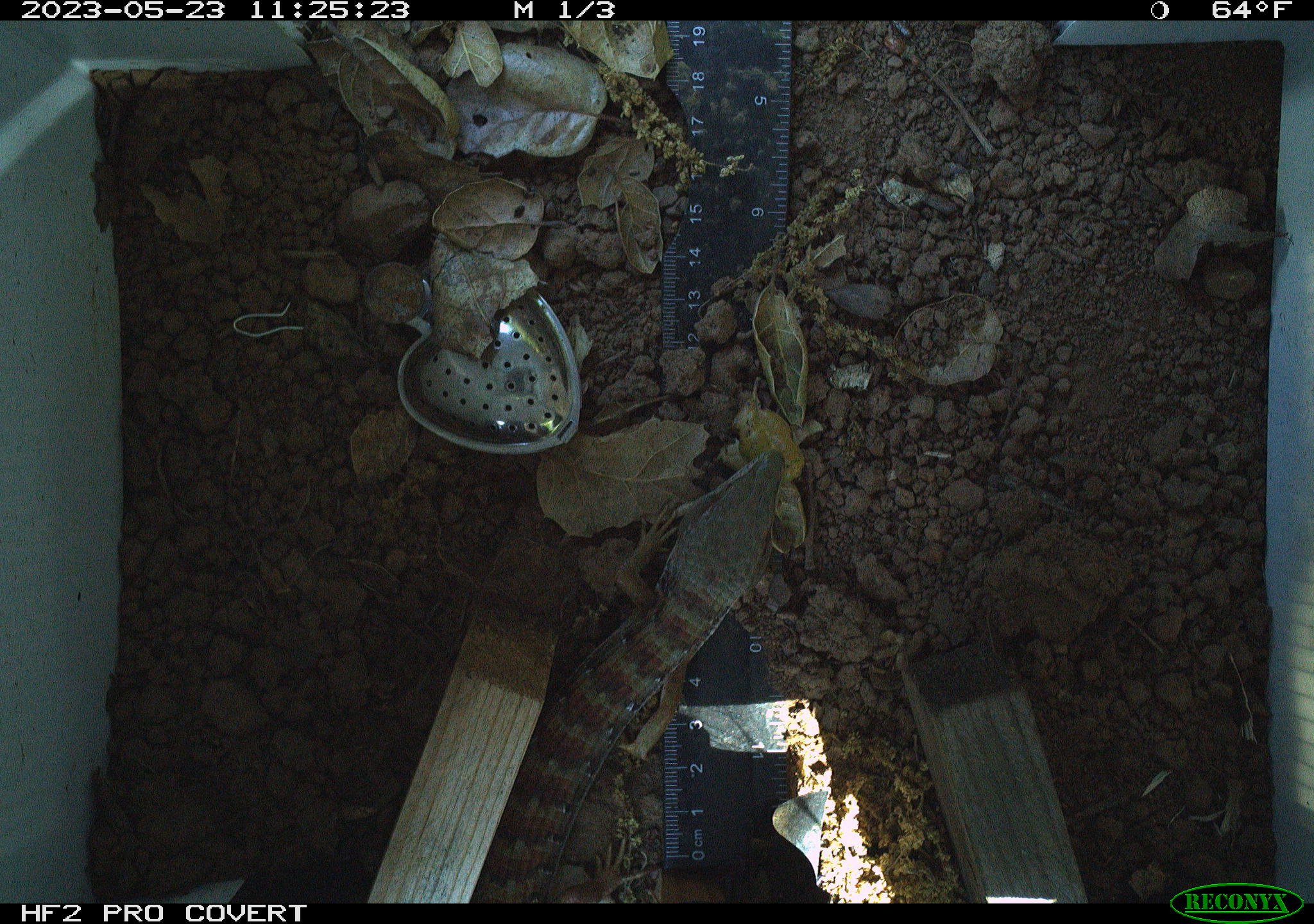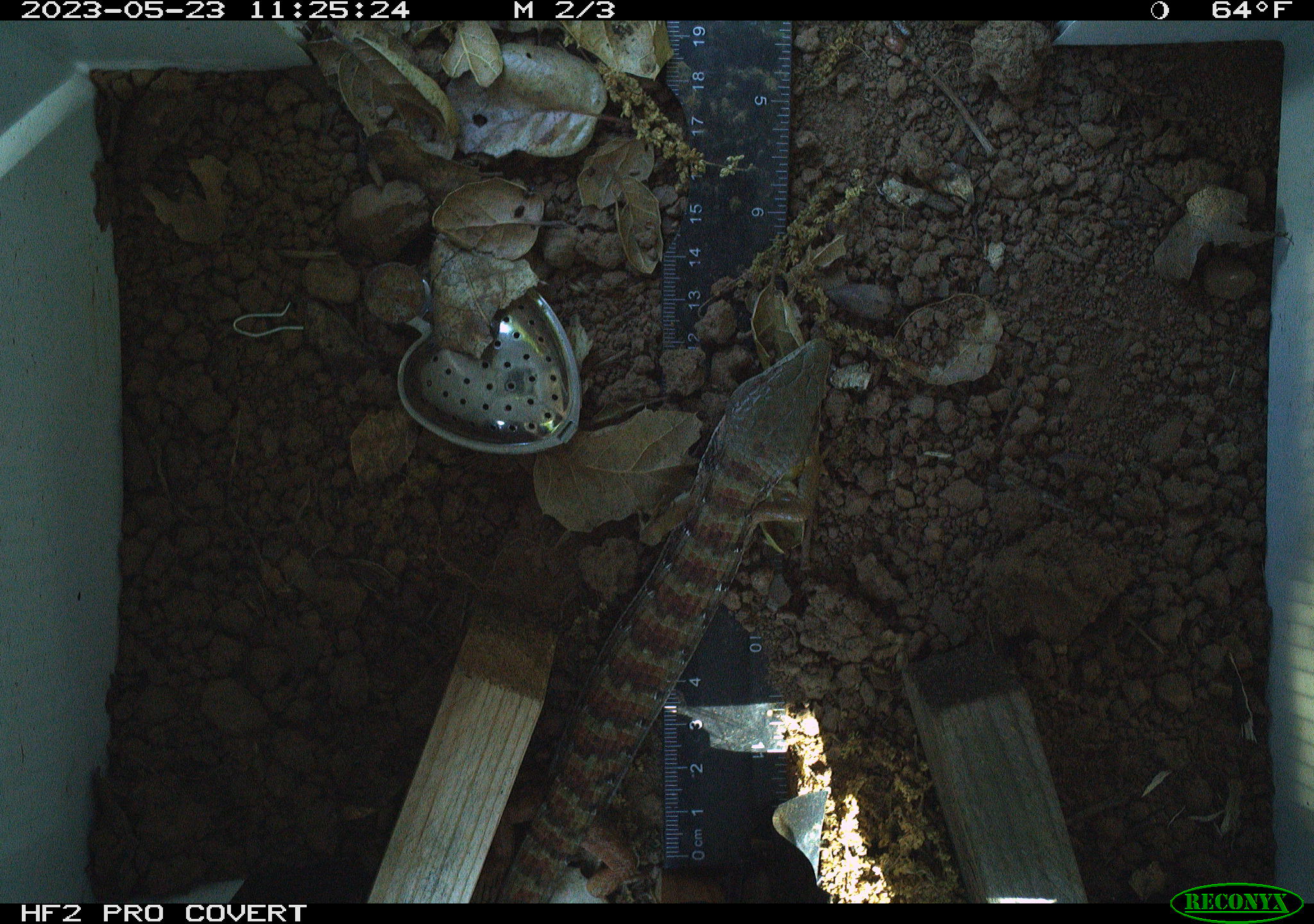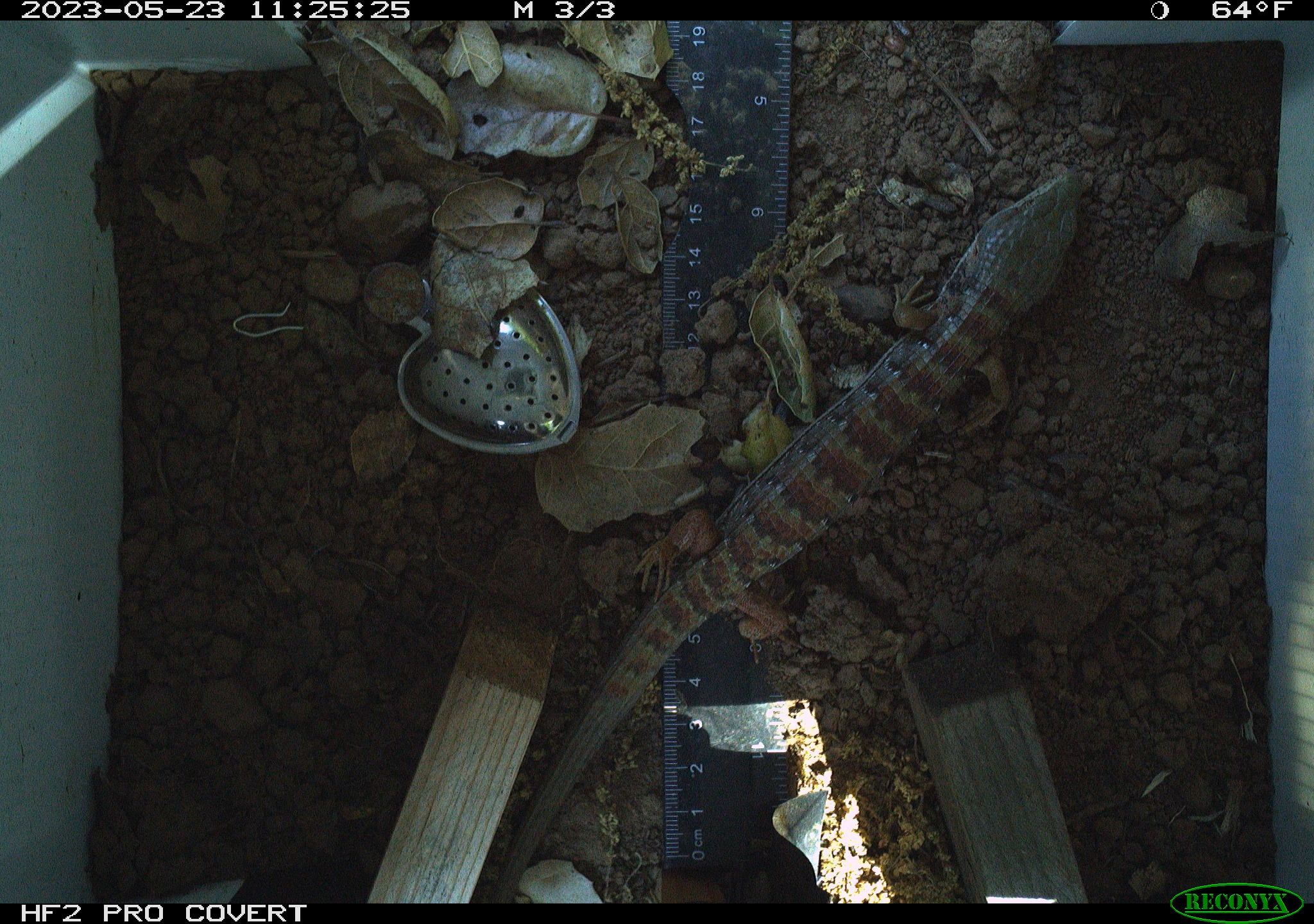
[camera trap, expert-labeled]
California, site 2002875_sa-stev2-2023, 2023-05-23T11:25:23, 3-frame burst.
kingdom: Animalia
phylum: Chordata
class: Reptilia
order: Squamata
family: Anguidae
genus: Elgaria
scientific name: Elgaria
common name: alligator lizards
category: elgaria species